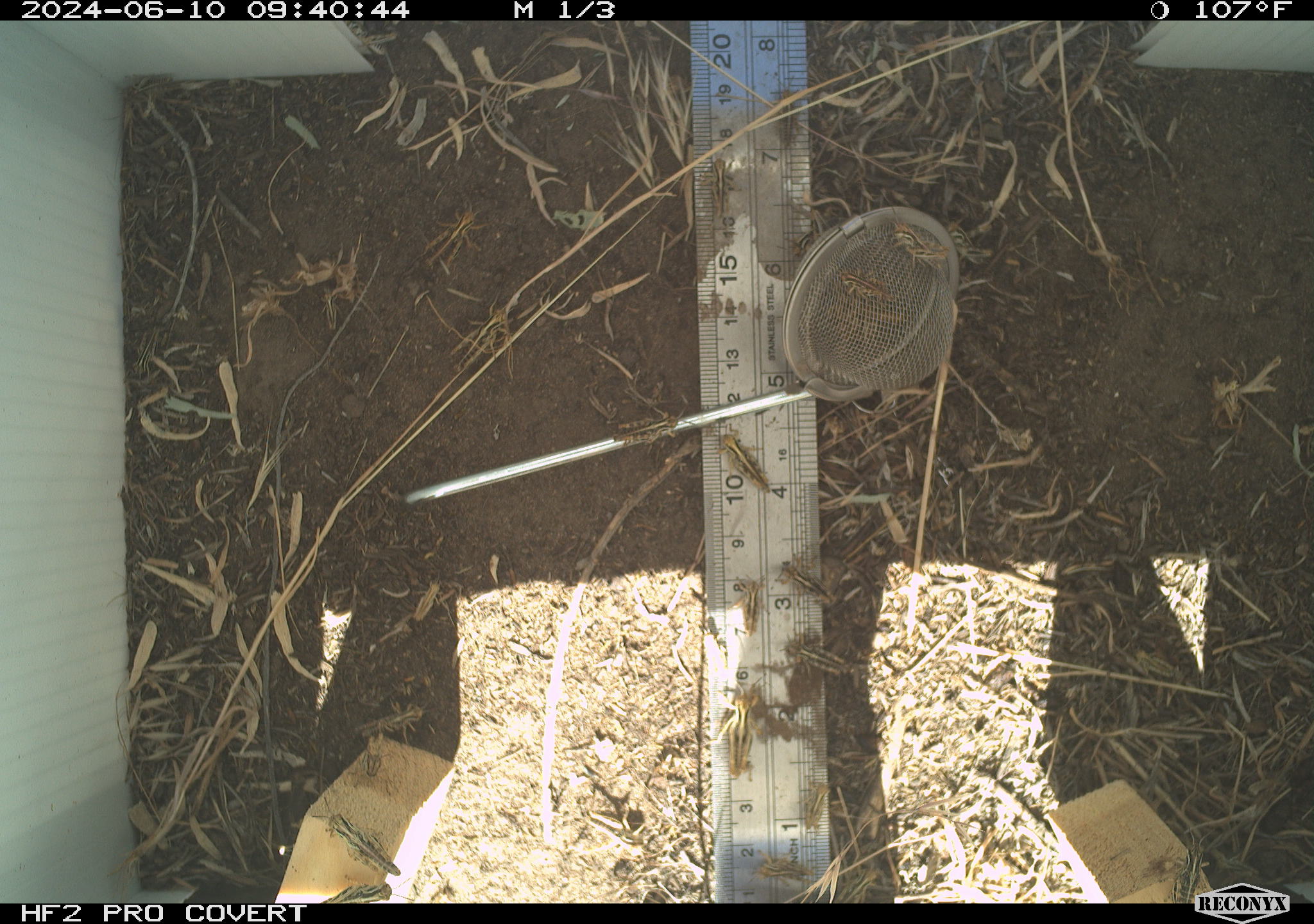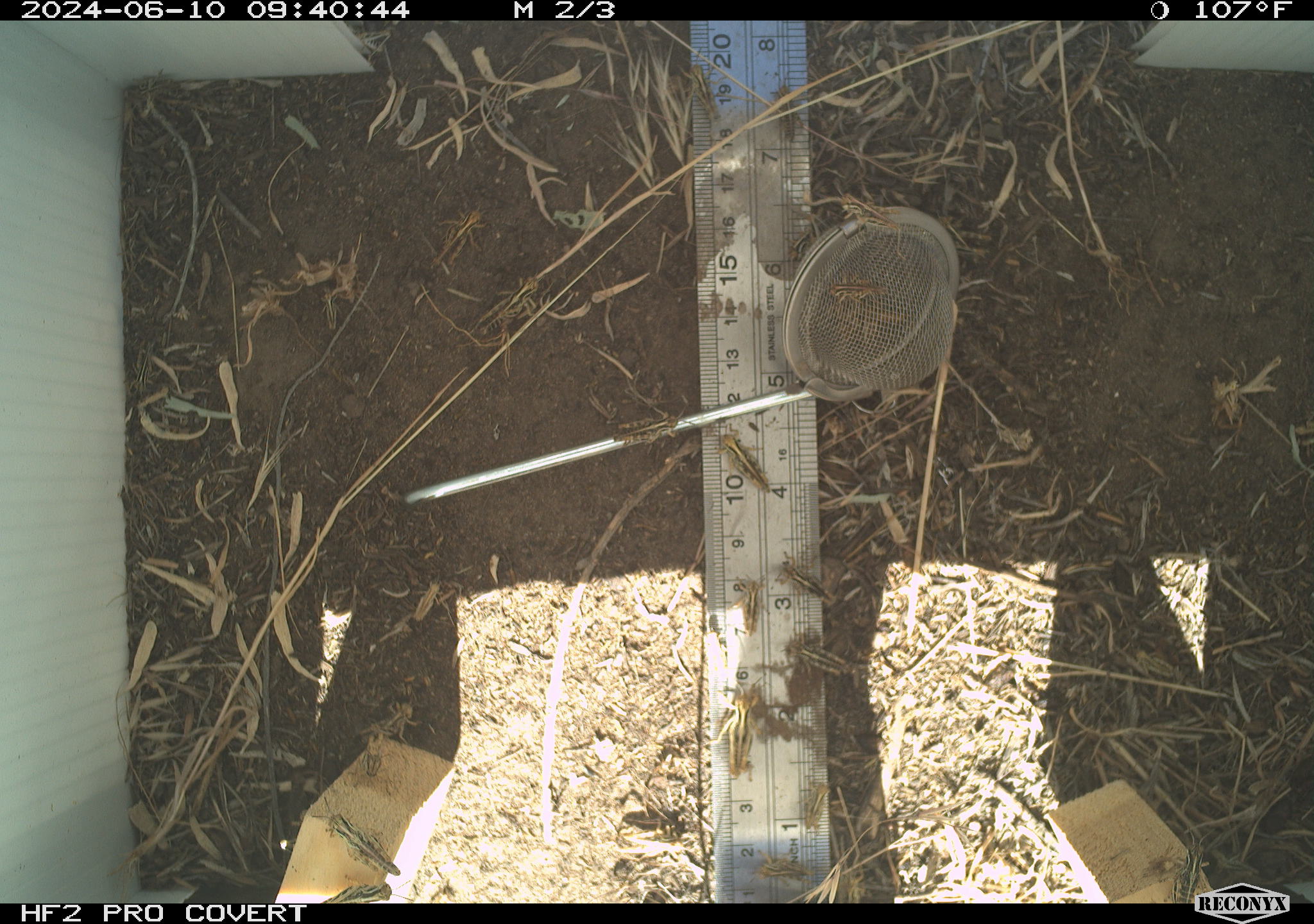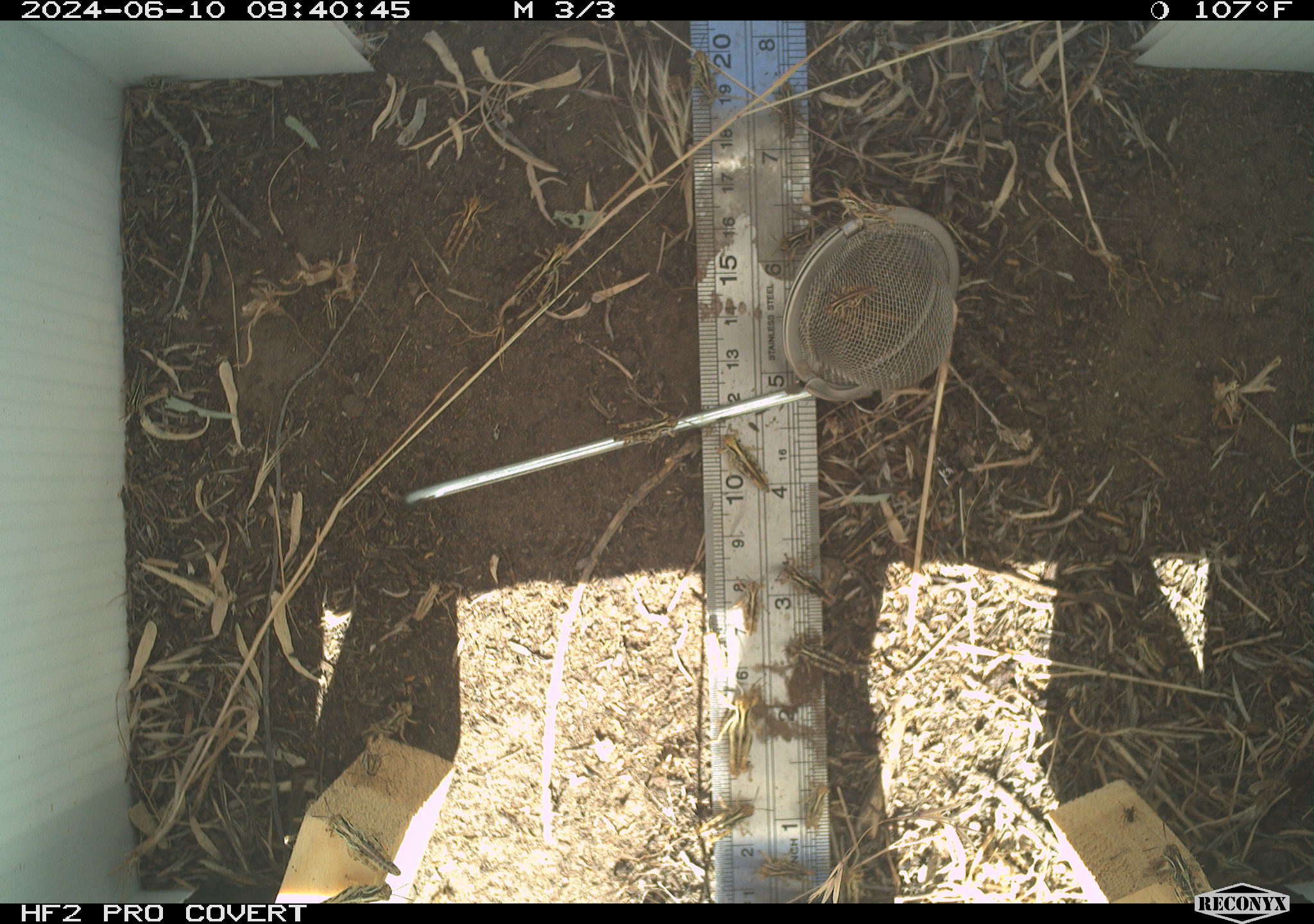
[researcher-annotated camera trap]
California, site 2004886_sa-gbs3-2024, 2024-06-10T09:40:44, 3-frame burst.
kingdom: Animalia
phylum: Arthropoda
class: Insecta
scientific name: Insecta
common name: insect